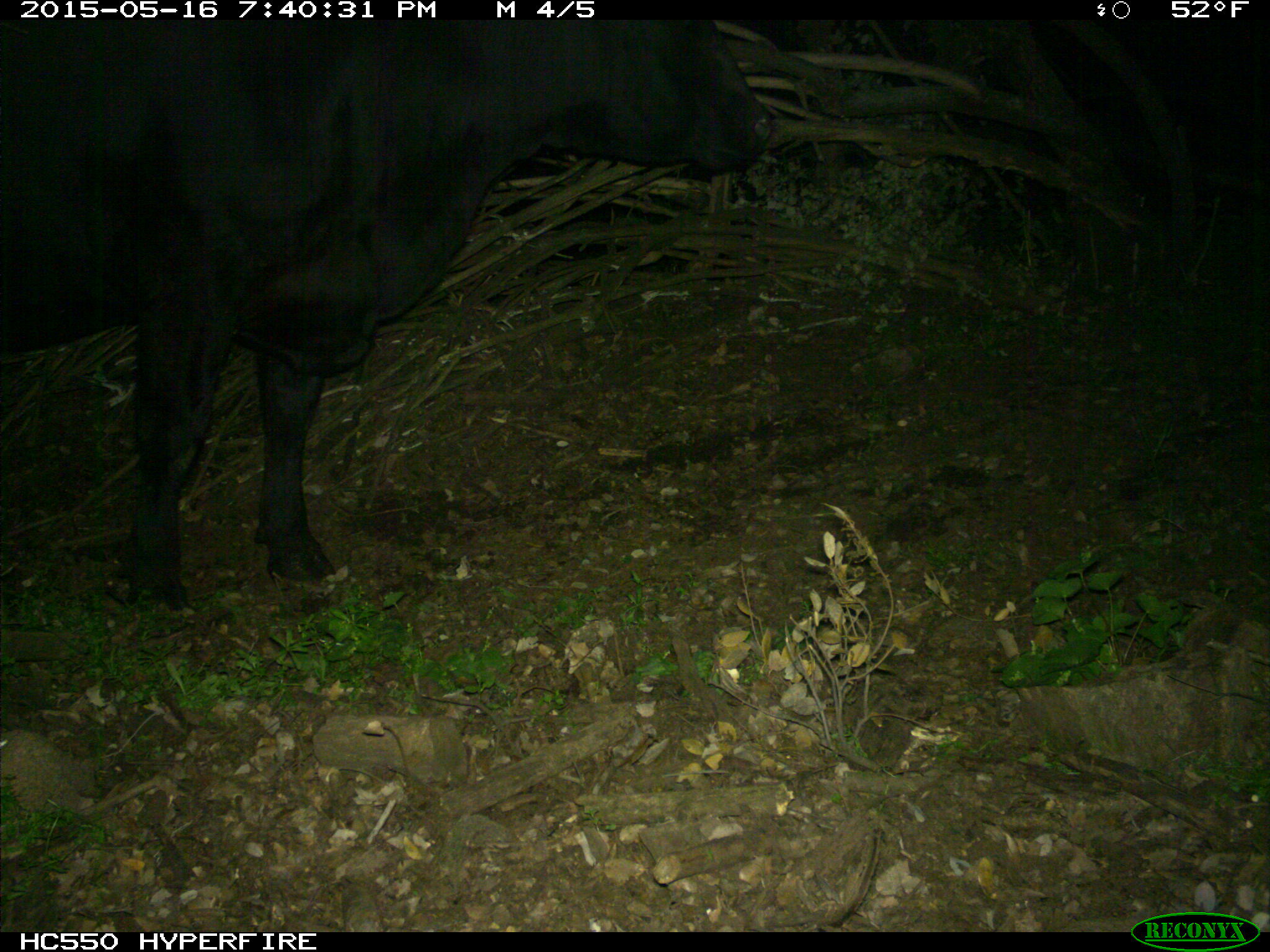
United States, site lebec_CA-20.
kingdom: Animalia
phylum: Chordata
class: Mammalia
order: Artiodactyla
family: Bovidae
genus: Bos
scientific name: Bos taurus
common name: domestic cow